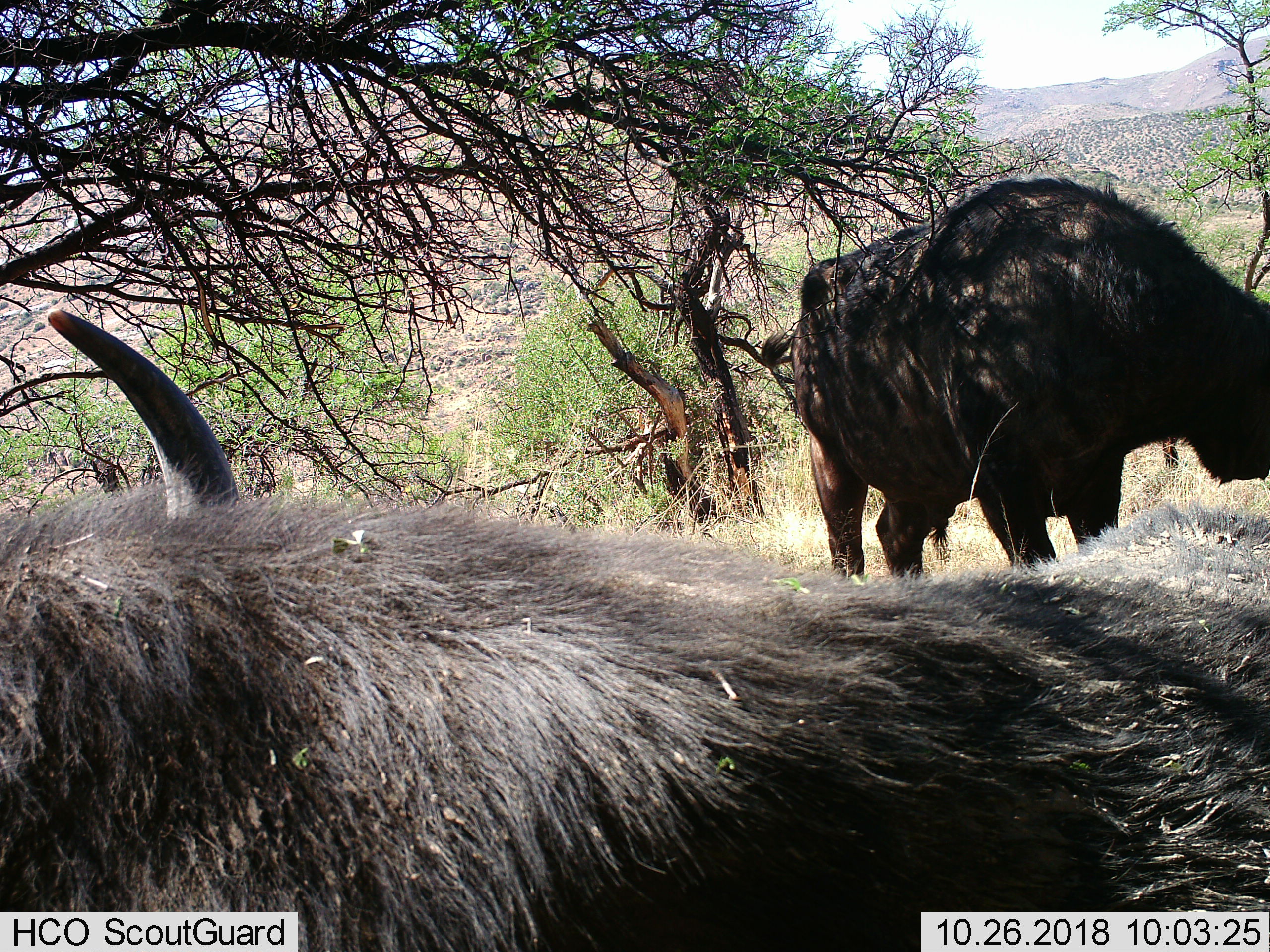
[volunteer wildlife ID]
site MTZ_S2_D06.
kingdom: Animalia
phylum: Chordata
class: Mammalia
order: Artiodactyla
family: Bovidae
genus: Syncerus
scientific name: Syncerus caffer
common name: african buffalo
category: buffalo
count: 2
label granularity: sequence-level